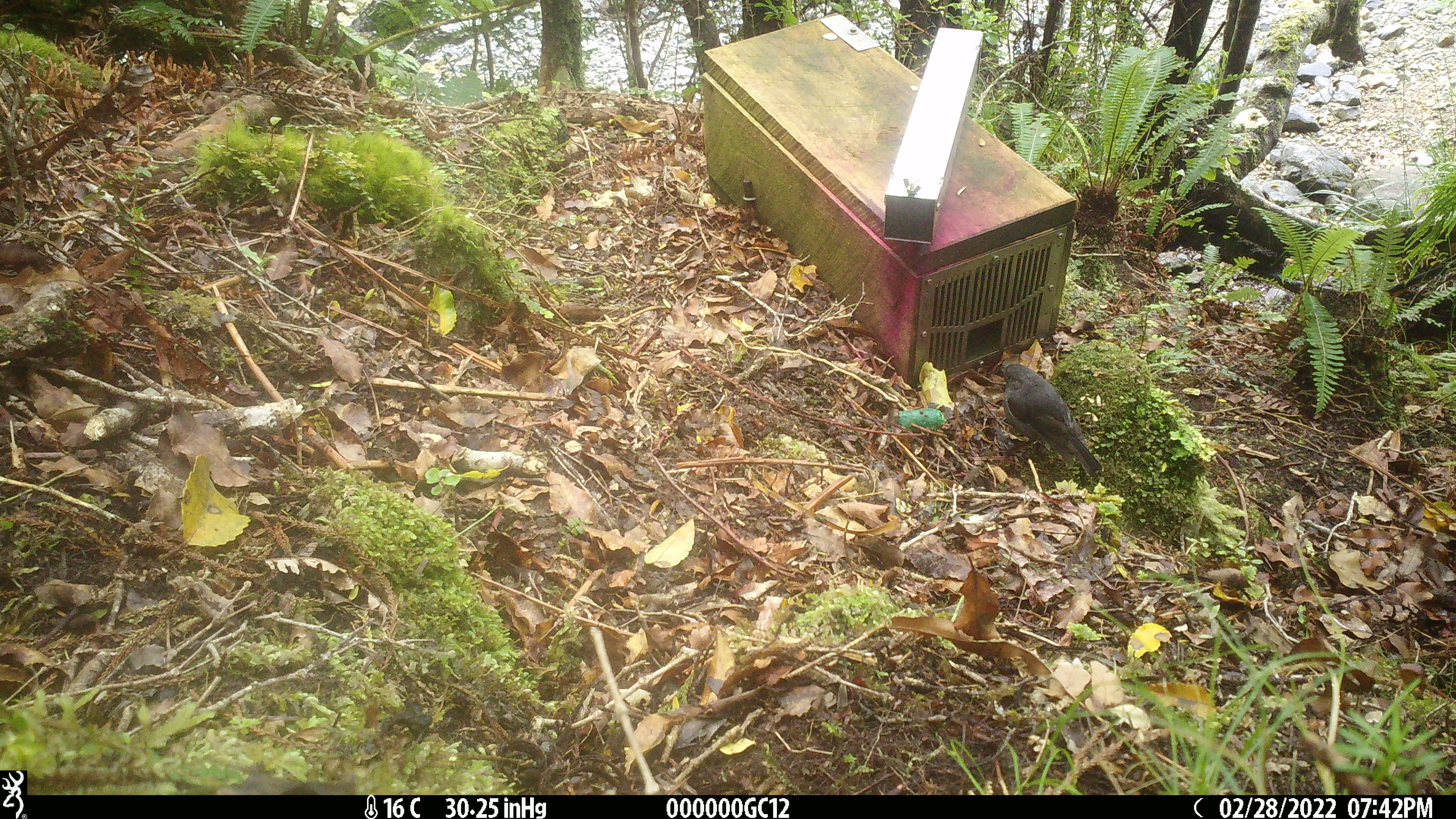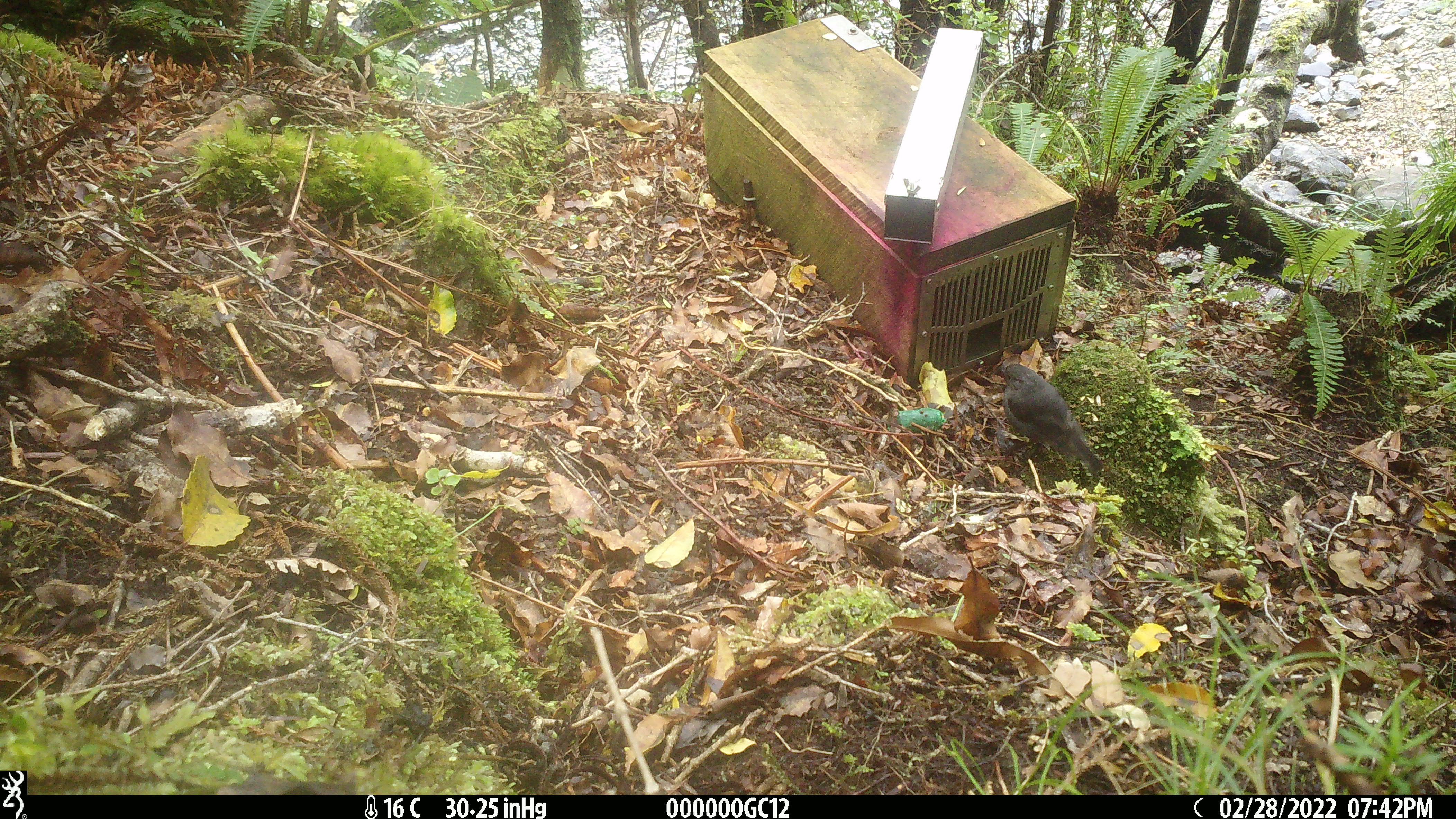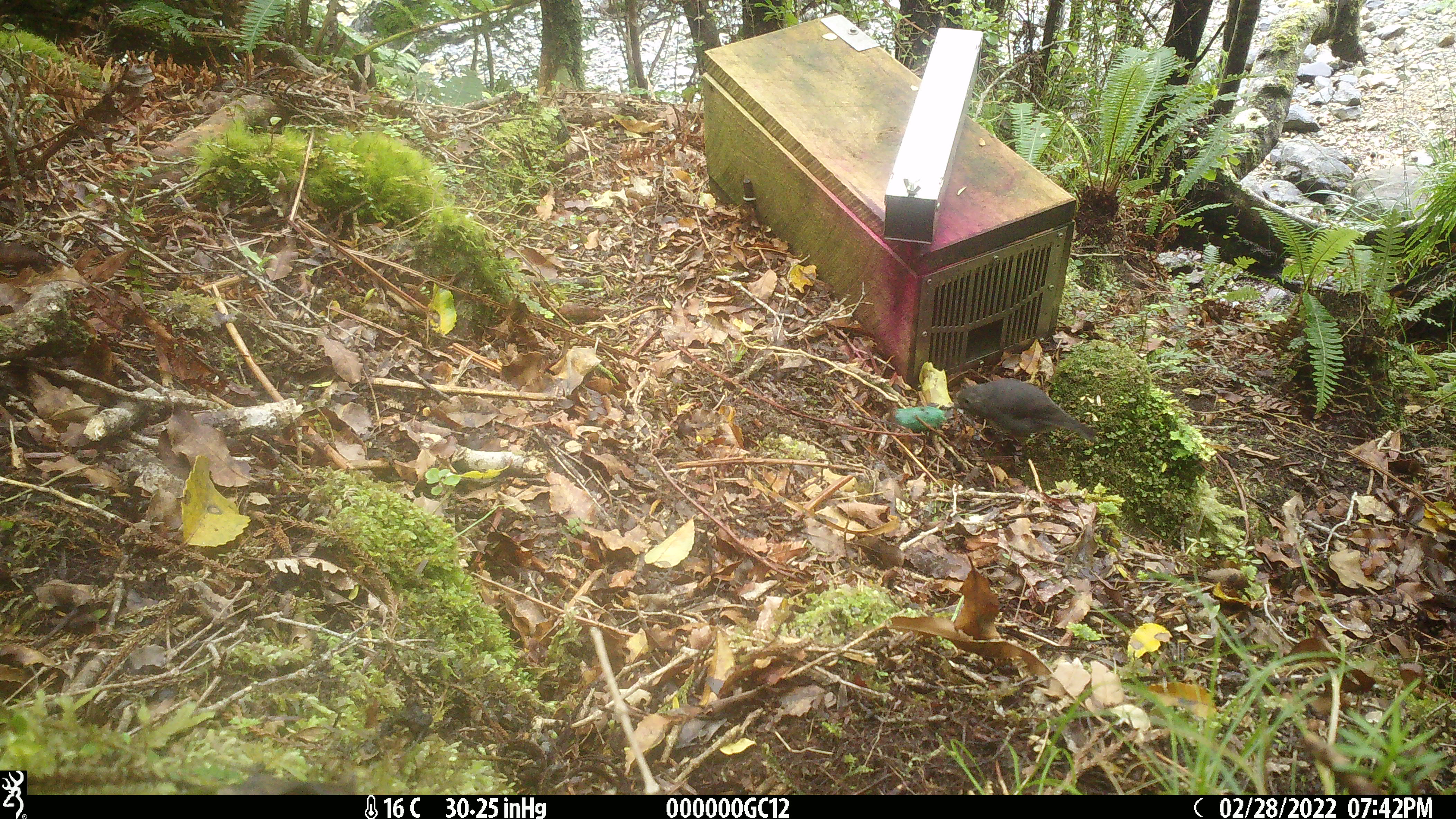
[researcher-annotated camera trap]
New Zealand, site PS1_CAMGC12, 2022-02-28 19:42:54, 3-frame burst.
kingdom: Animalia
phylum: Chordata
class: Aves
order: Passeriformes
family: Petroicidae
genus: Petroica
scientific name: Petroica australis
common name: new zealand robin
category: robin